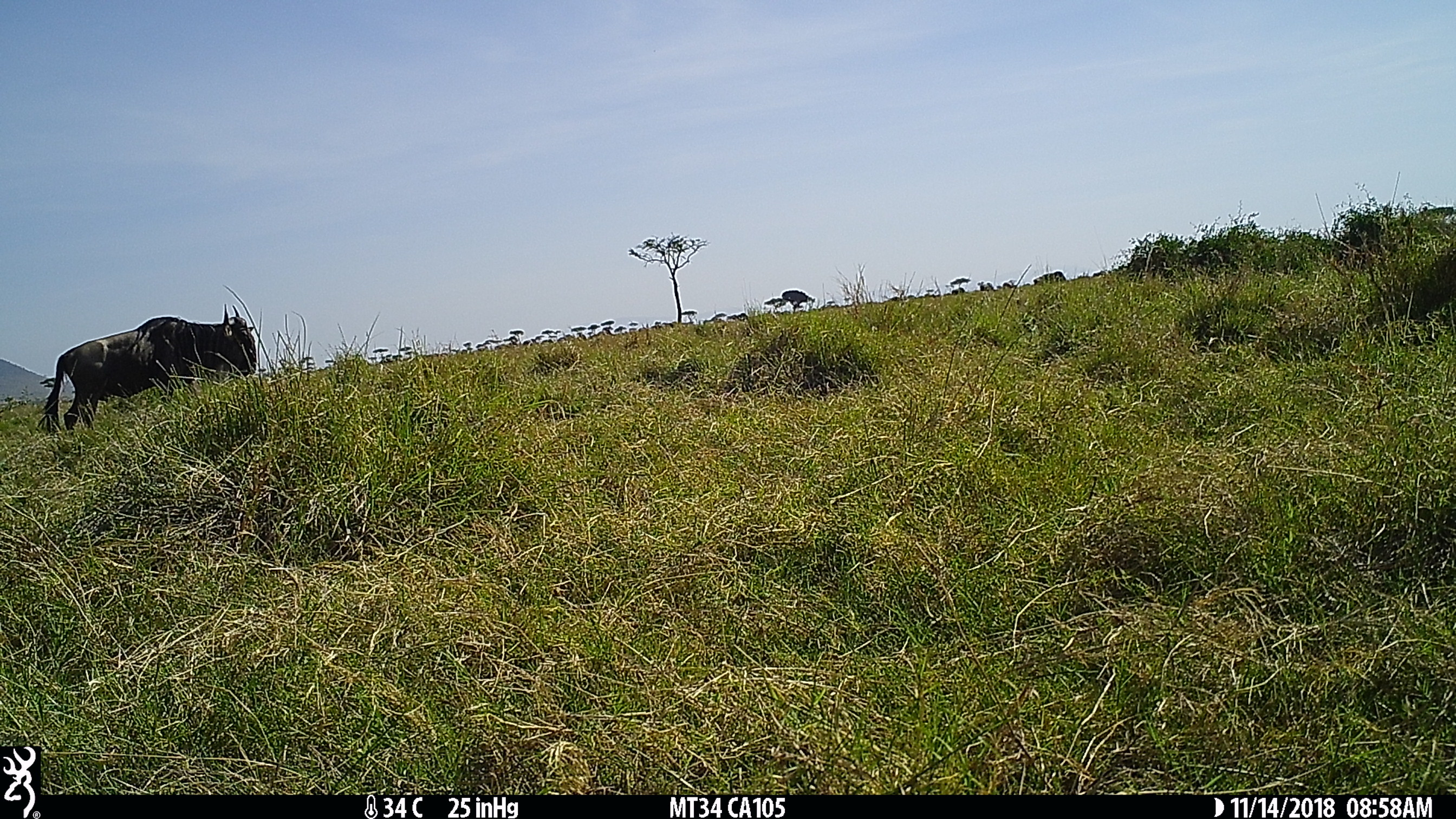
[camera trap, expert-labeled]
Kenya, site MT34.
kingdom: Animalia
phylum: Chordata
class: Mammalia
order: Artiodactyla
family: Bovidae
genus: Connochaetes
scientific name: Connochaetes taurinus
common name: blue wildebeest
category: wildebeest